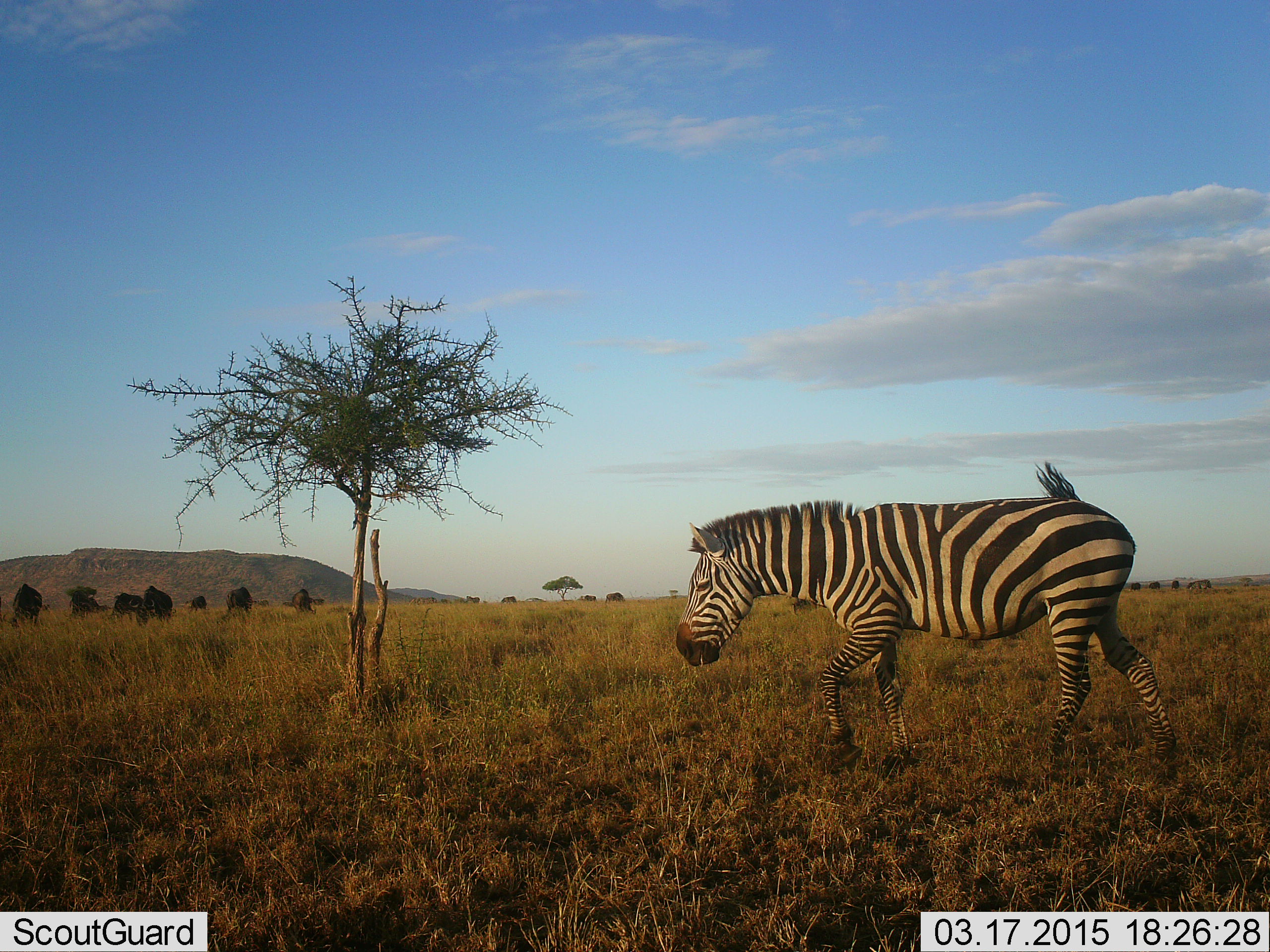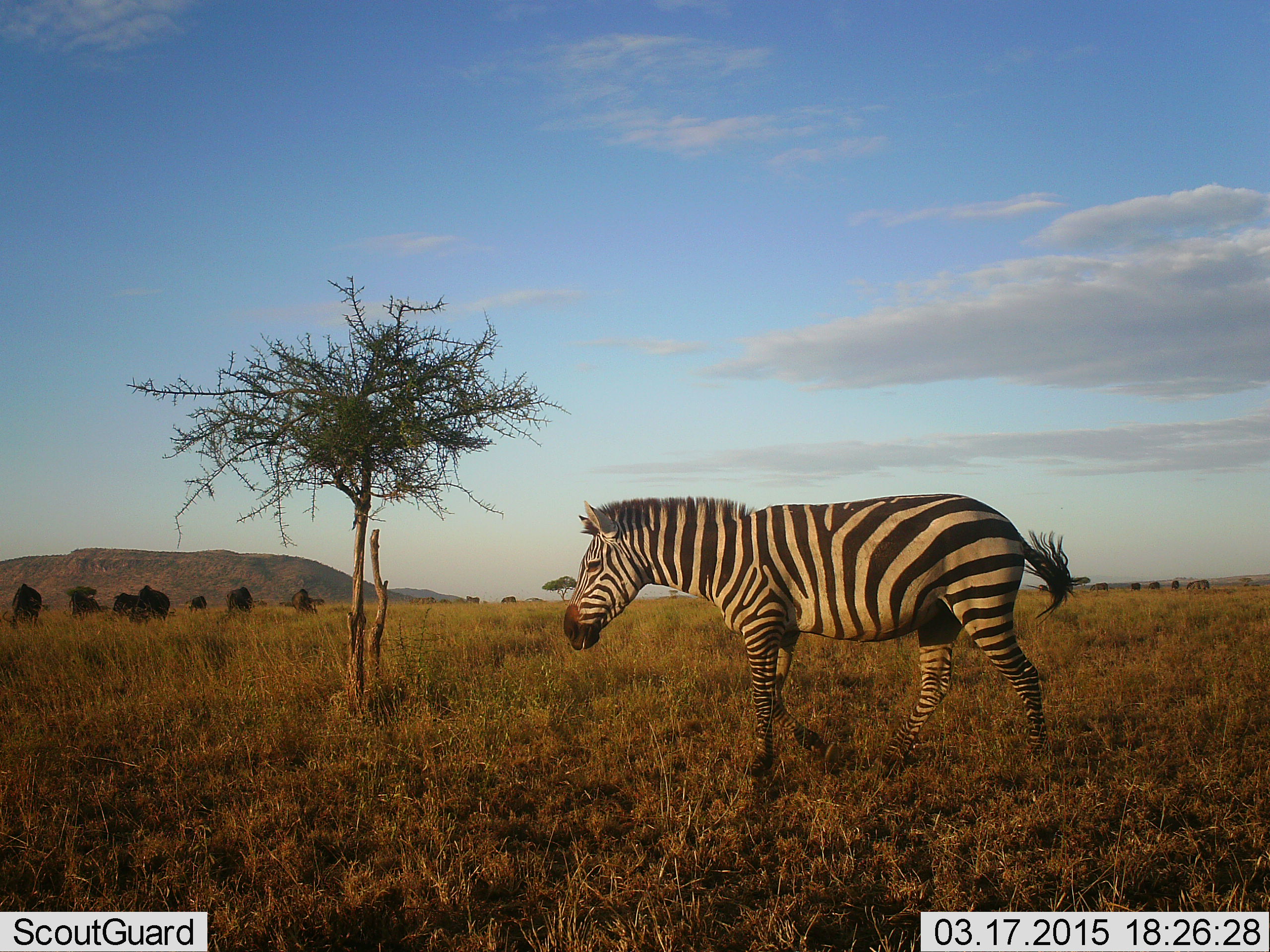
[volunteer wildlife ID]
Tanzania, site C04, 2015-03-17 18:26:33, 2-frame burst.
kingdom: Animalia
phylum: Chordata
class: Mammalia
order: Artiodactyla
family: Bovidae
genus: Connochaetes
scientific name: Connochaetes taurinus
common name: blue wildebeest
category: wildebeest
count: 8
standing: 50%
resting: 0%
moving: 30%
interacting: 0%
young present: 0%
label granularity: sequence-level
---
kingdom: Animalia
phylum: Chordata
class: Mammalia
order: Perissodactyla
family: Equidae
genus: Equus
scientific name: Equus quagga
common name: plains zebra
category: zebra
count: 1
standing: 21%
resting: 0%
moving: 86%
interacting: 0%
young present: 0%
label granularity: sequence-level